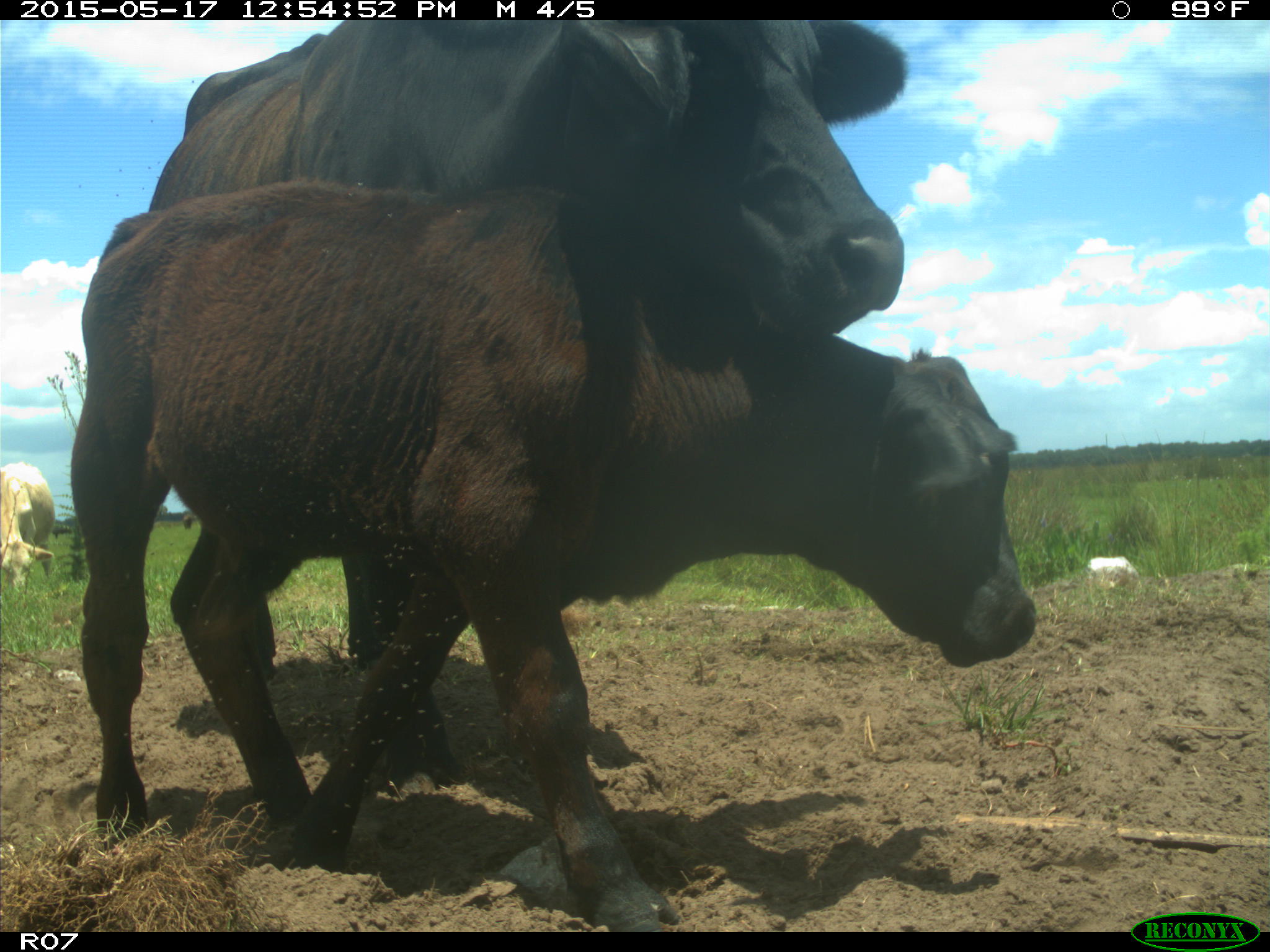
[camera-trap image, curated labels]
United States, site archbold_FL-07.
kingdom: Animalia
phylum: Chordata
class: Mammalia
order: Artiodactyla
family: Bovidae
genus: Bos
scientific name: Bos taurus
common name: domestic cow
Bos taurus (domestic cow).